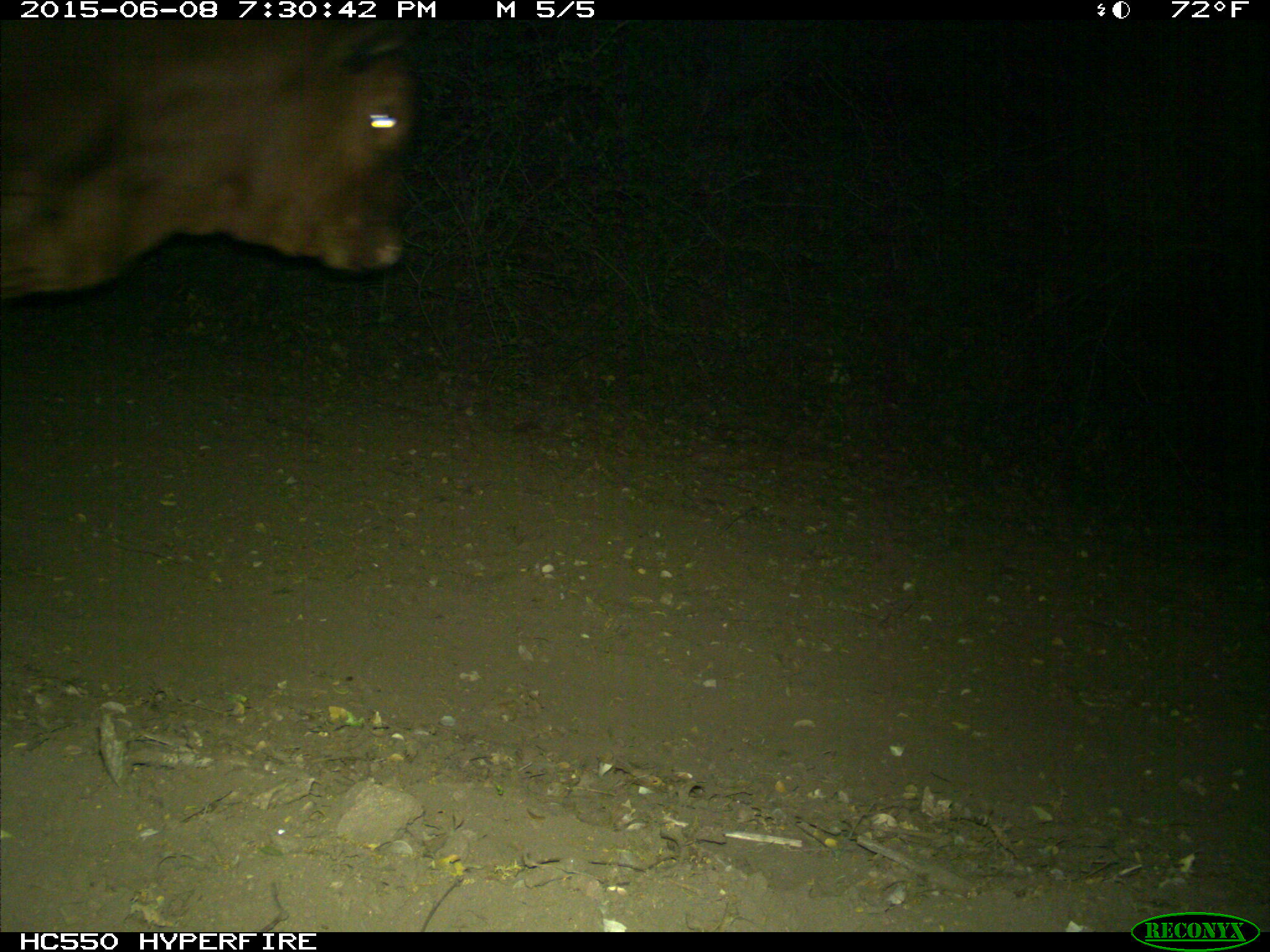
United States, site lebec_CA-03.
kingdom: Animalia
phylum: Chordata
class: Mammalia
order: Artiodactyla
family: Bovidae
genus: Bos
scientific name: Bos taurus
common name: domestic cow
Bos taurus (domestic cow).